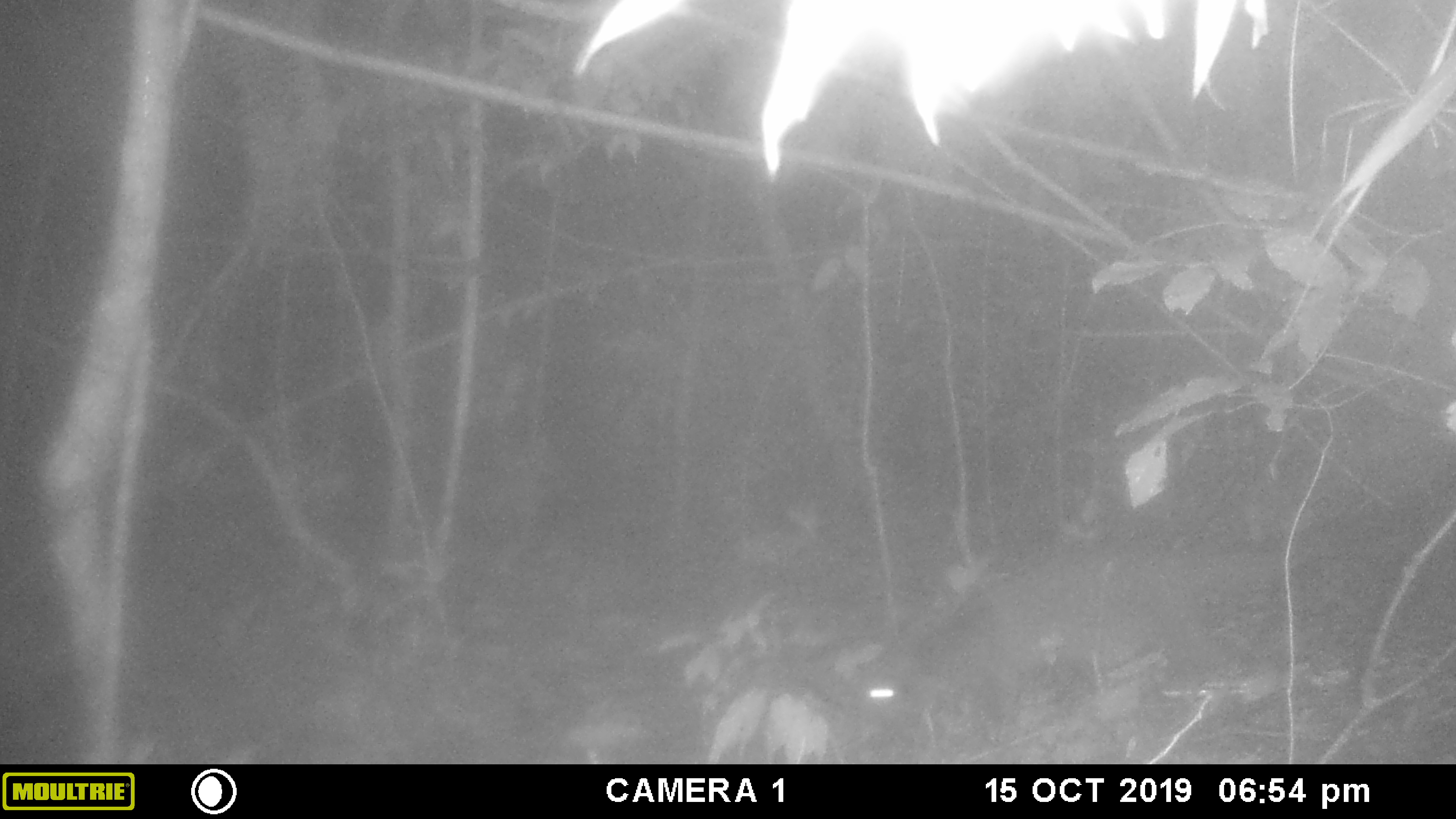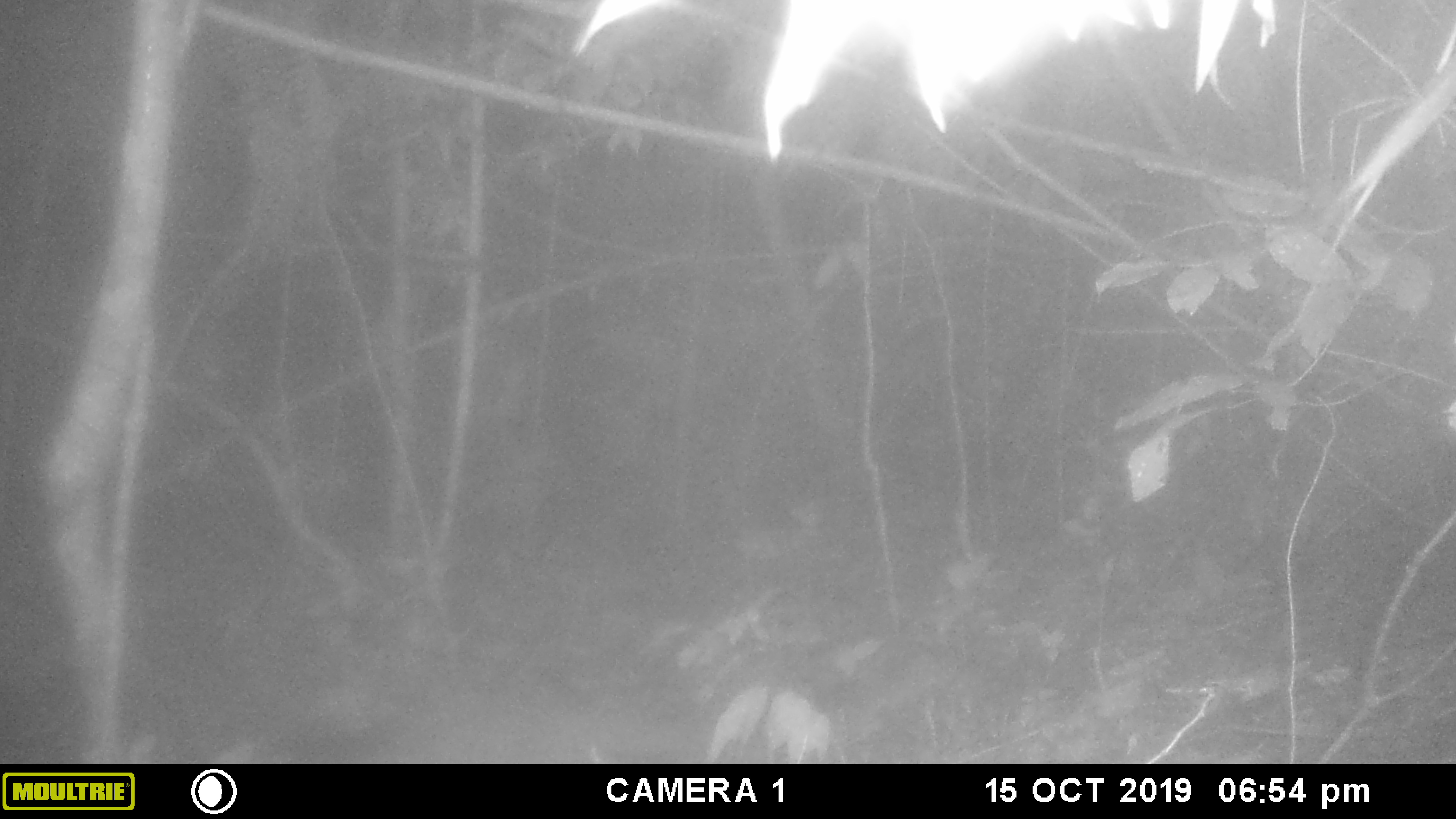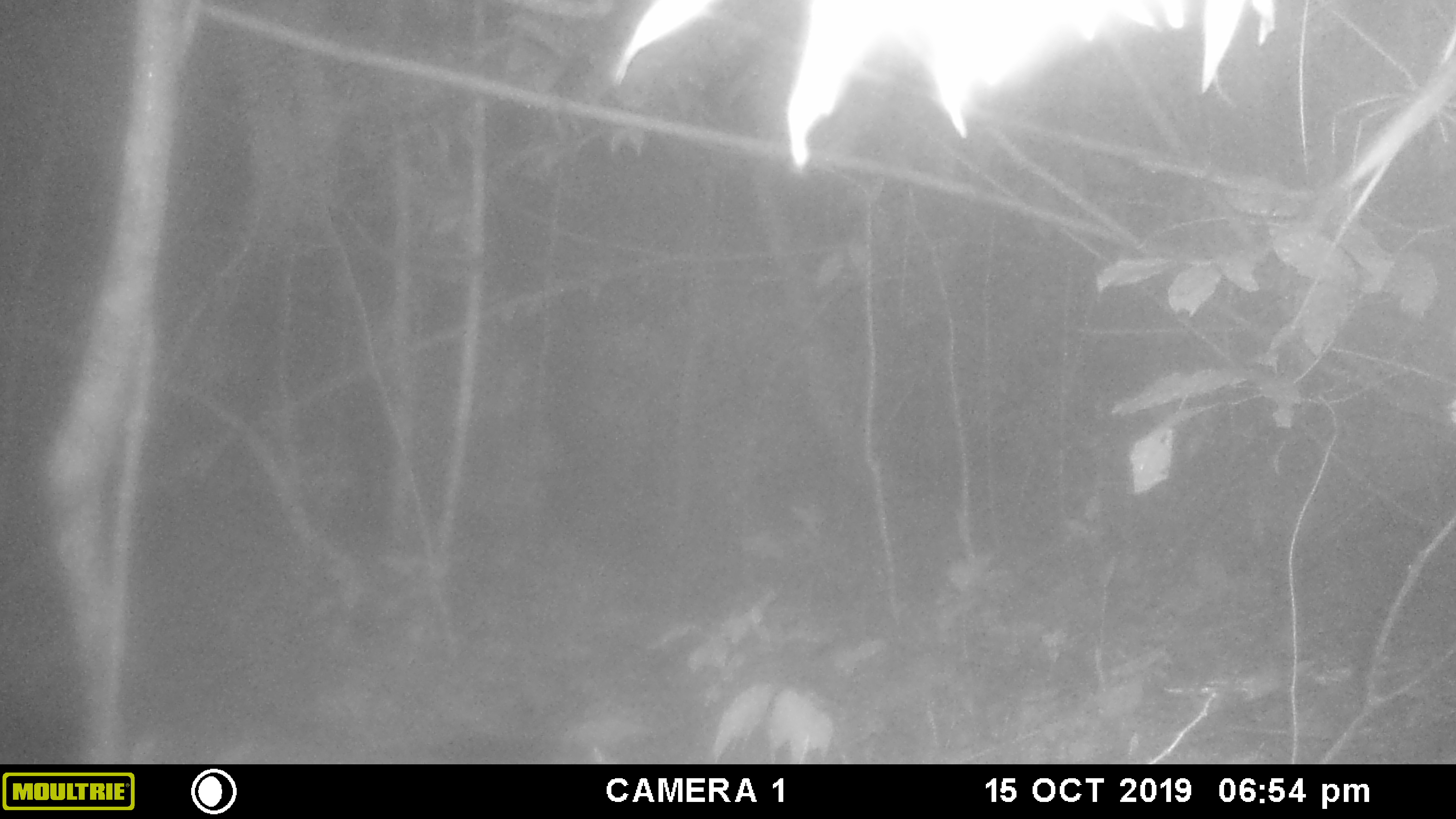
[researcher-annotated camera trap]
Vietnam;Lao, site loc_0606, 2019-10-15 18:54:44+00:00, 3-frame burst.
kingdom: Animalia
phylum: Chordata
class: Mammalia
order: Carnivora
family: Viverridae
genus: Paguma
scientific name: Paguma larvata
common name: masked palm civet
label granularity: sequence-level